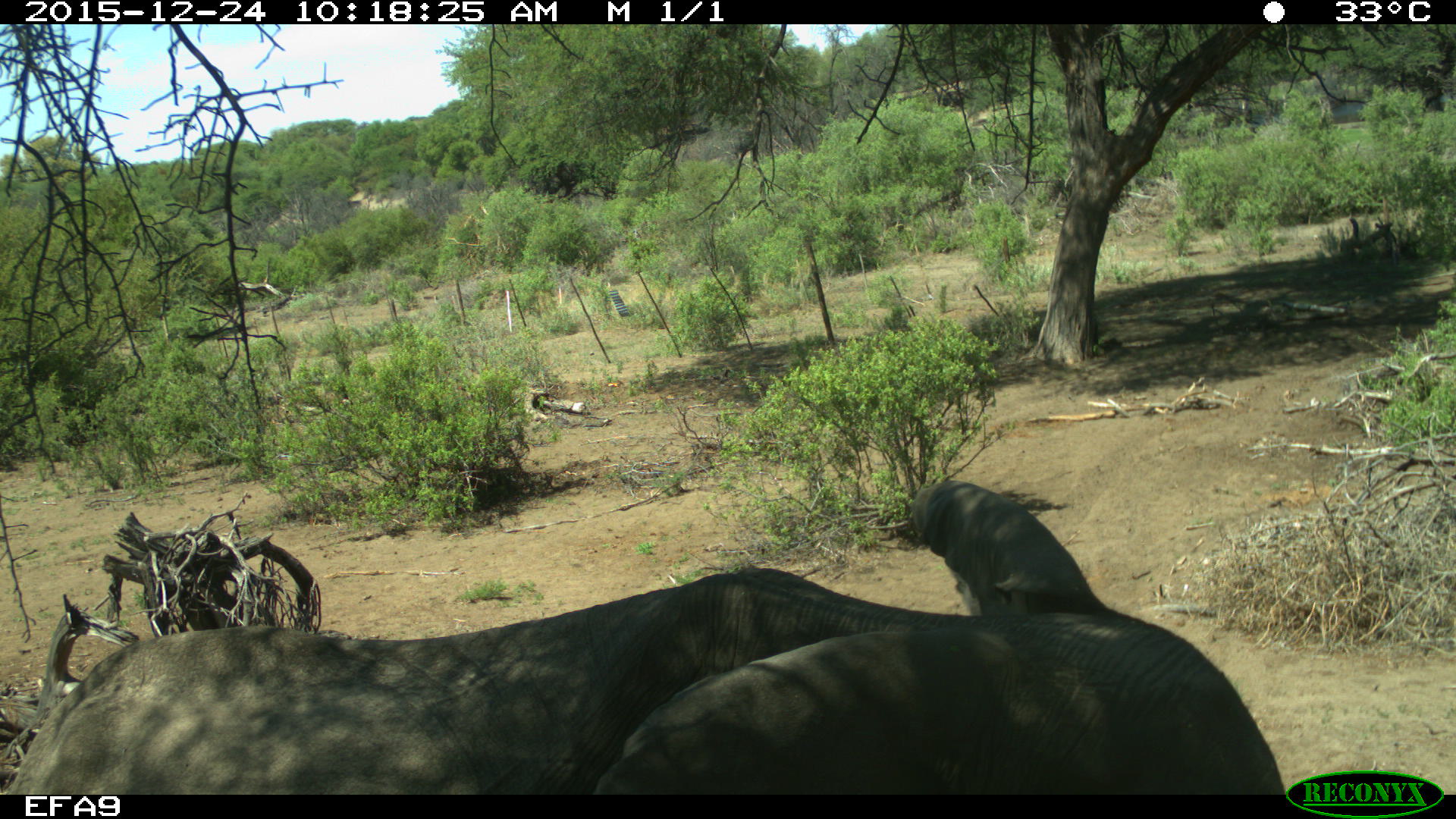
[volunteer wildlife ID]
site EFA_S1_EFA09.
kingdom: Animalia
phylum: Chordata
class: Mammalia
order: Proboscidea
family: Elephantidae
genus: Loxodonta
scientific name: Loxodonta africana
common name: african bush elephant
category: elephant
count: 1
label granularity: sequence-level